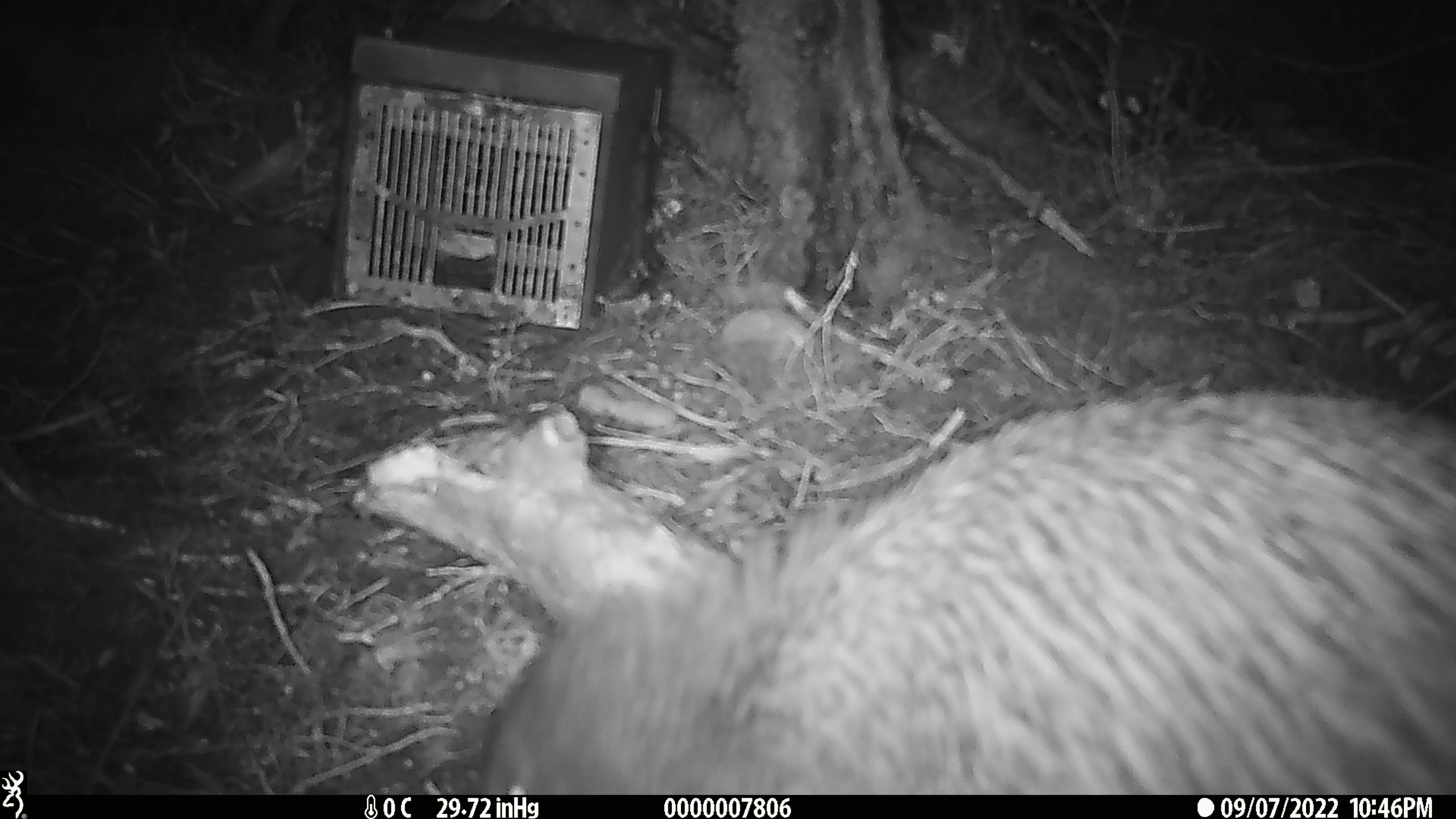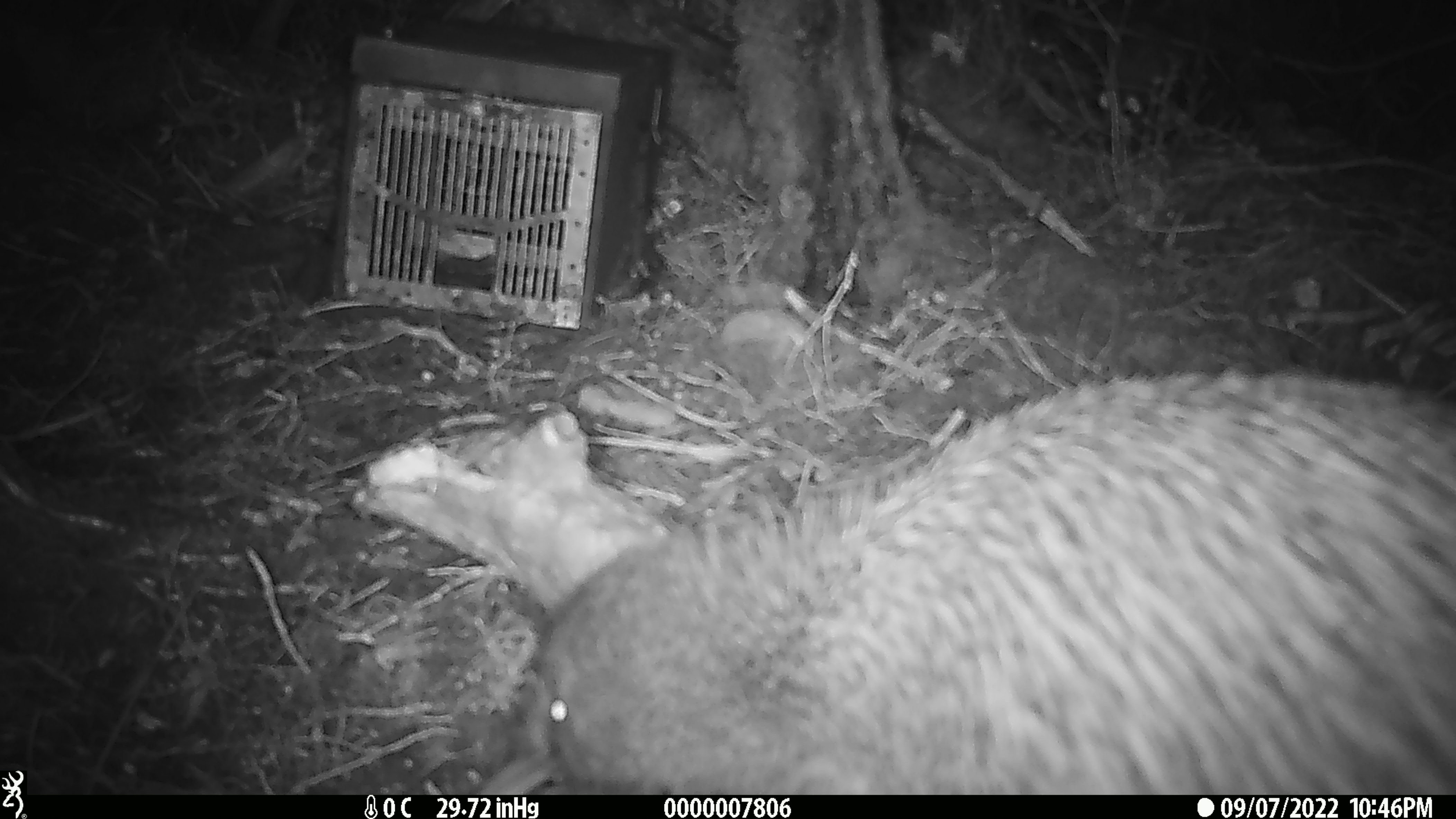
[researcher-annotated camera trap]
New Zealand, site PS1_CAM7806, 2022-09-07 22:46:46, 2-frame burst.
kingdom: Animalia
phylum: Chordata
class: Aves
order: Apterygiformes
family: Apterygidae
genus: Apteryx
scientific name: Apteryx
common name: kiwi